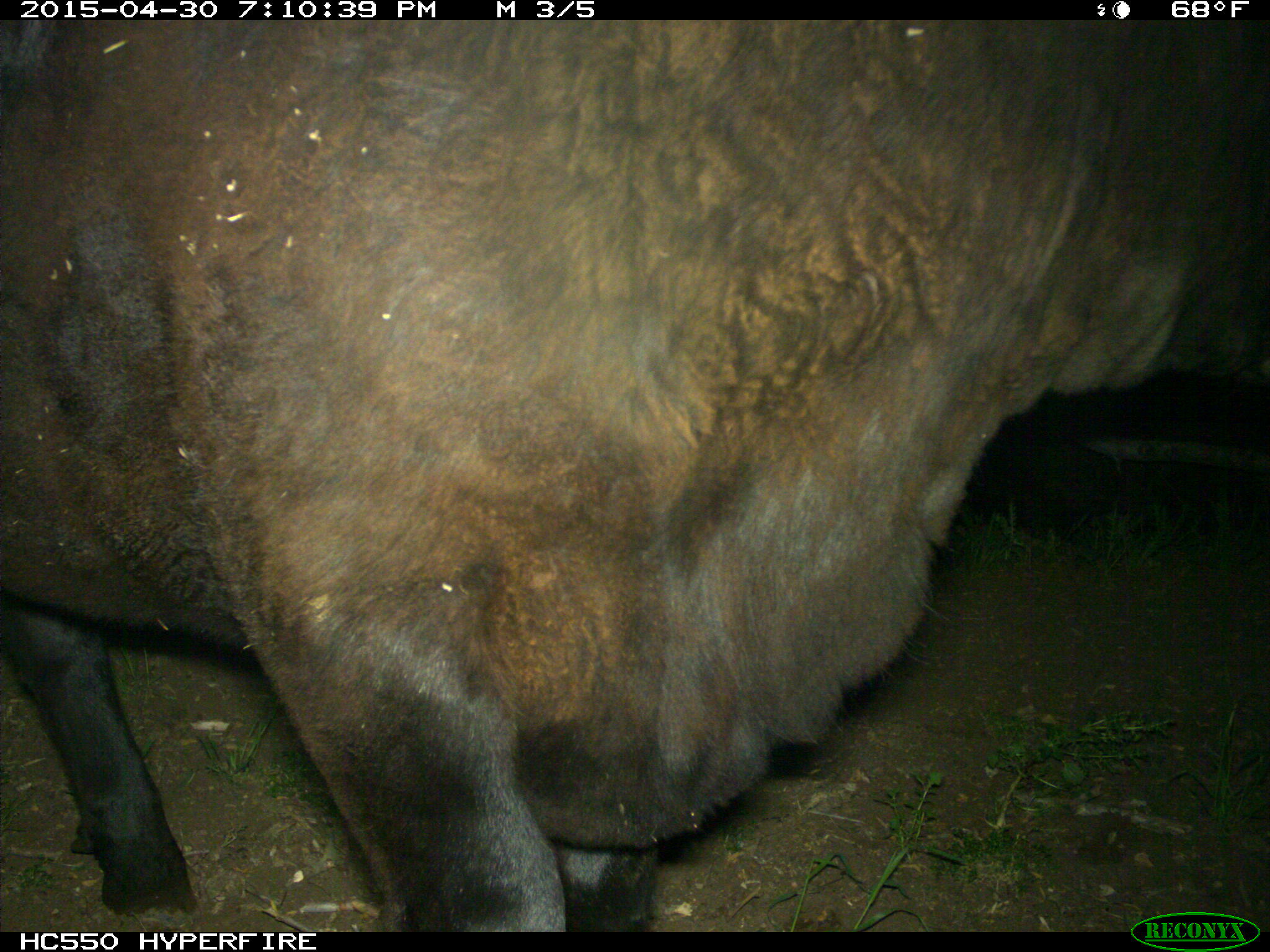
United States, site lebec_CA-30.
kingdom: Animalia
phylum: Chordata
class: Mammalia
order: Artiodactyla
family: Bovidae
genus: Bos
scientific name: Bos taurus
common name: domestic cow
Bos taurus (domestic cow).